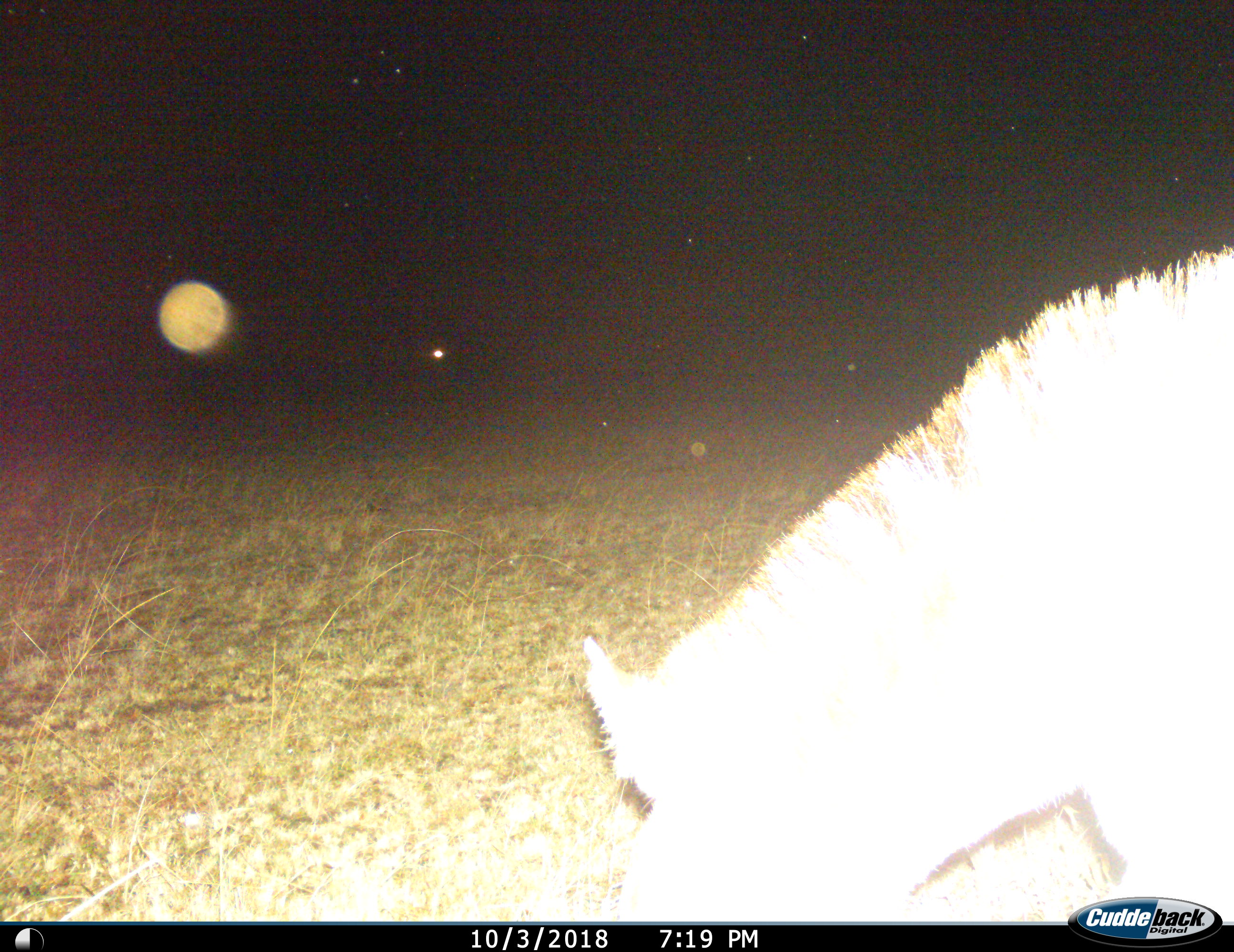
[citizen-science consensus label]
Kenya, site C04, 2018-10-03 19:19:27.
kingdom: Animalia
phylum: Chordata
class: Mammalia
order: Carnivora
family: Hyaenidae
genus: Crocuta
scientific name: Crocuta crocuta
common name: spotted hyena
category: hyenaspotted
Hyenaspotted (spotted hyena) (Crocuta crocuta), count 1. Behavior (volunteer vote fractions): standing 67%, resting 0%, moving 33%, interacting 17%. Young present (vote fraction): 0%. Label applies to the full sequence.